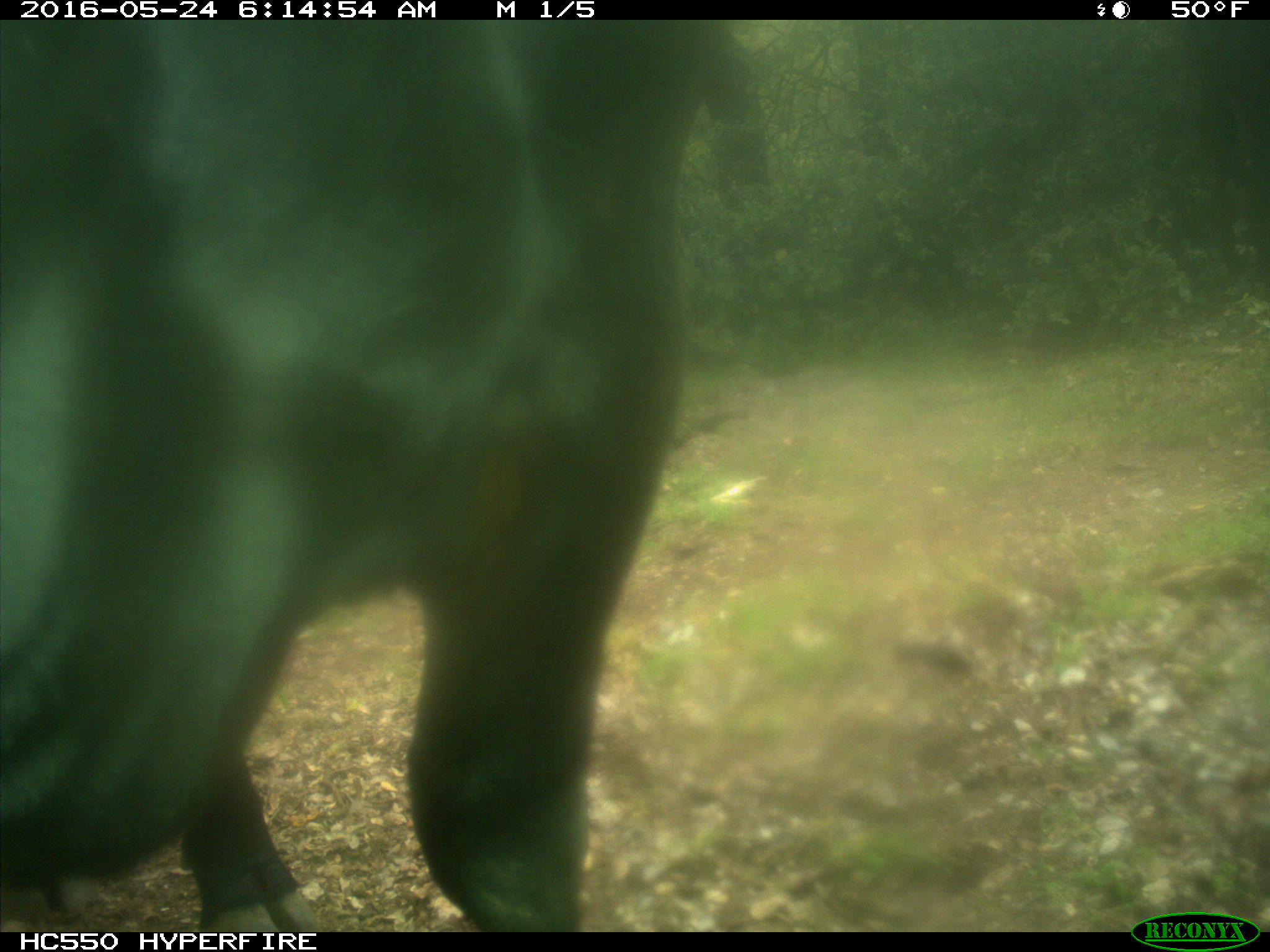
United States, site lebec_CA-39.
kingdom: Animalia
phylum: Chordata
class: Mammalia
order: Artiodactyla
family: Bovidae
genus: Bos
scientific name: Bos taurus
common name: domestic cow